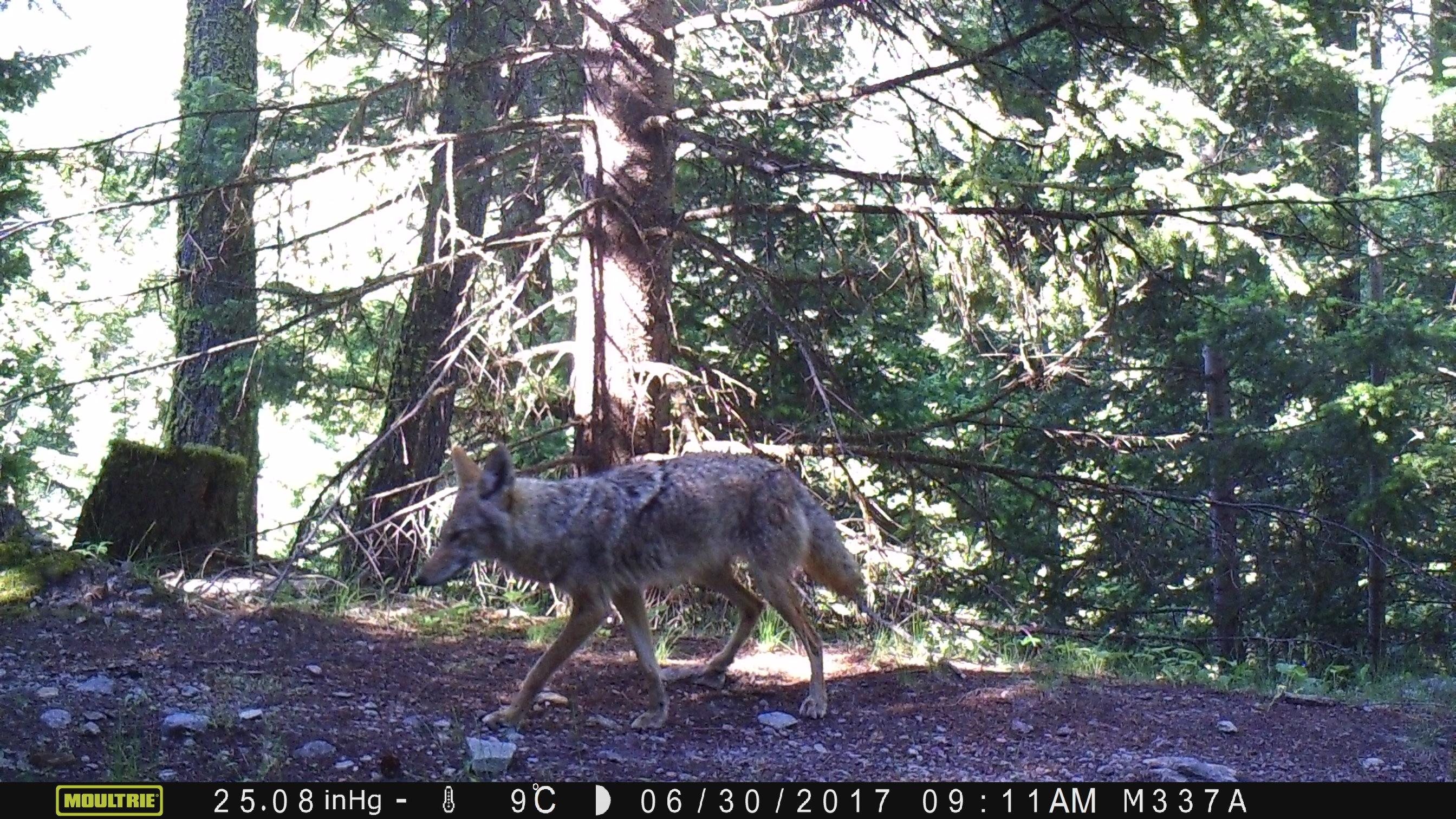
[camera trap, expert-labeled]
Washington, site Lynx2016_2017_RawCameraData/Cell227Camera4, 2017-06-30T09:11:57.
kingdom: Animalia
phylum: Chordata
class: Mammalia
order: Carnivora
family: Canidae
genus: Canis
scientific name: Canis latrans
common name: coyote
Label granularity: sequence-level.